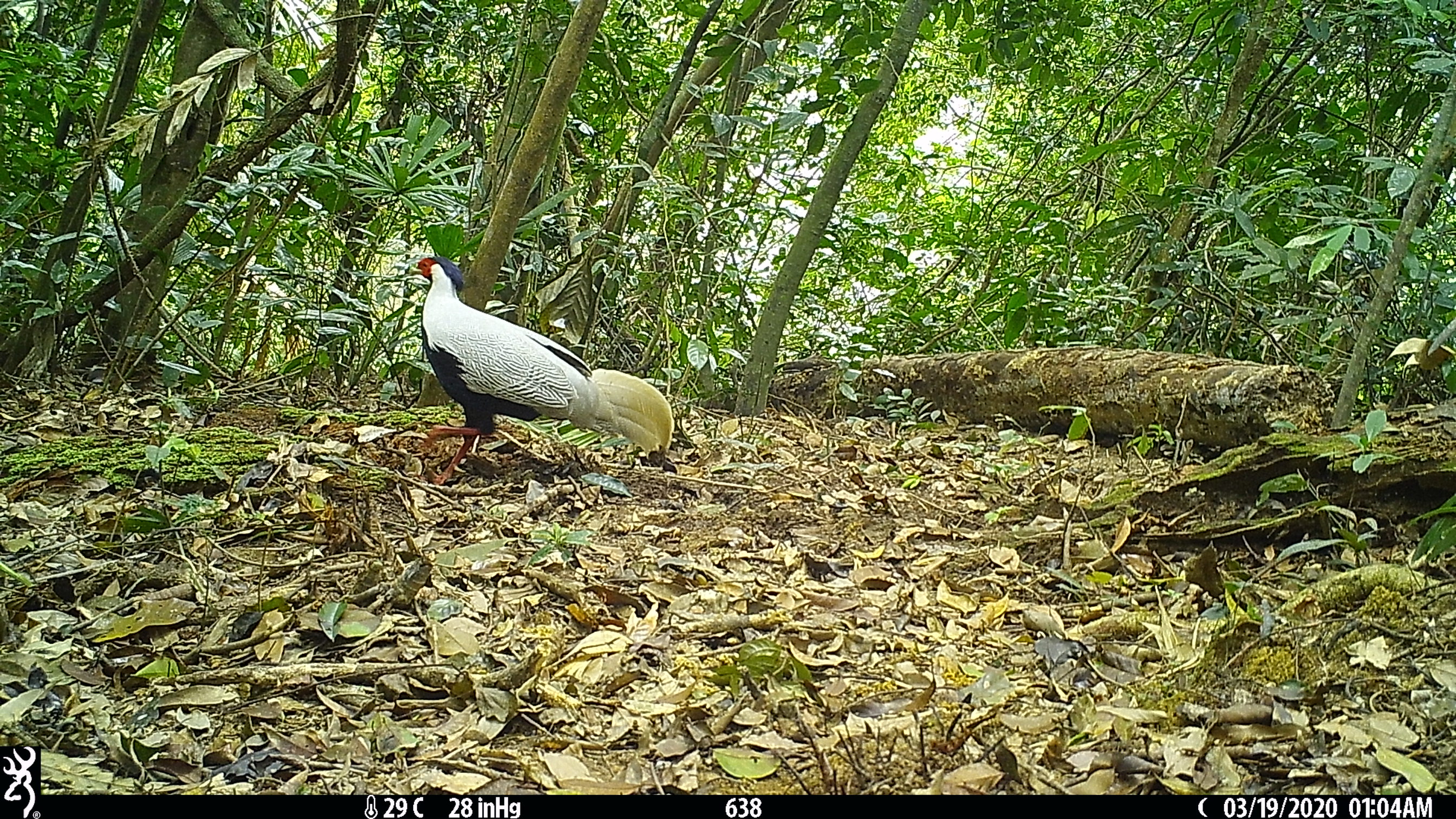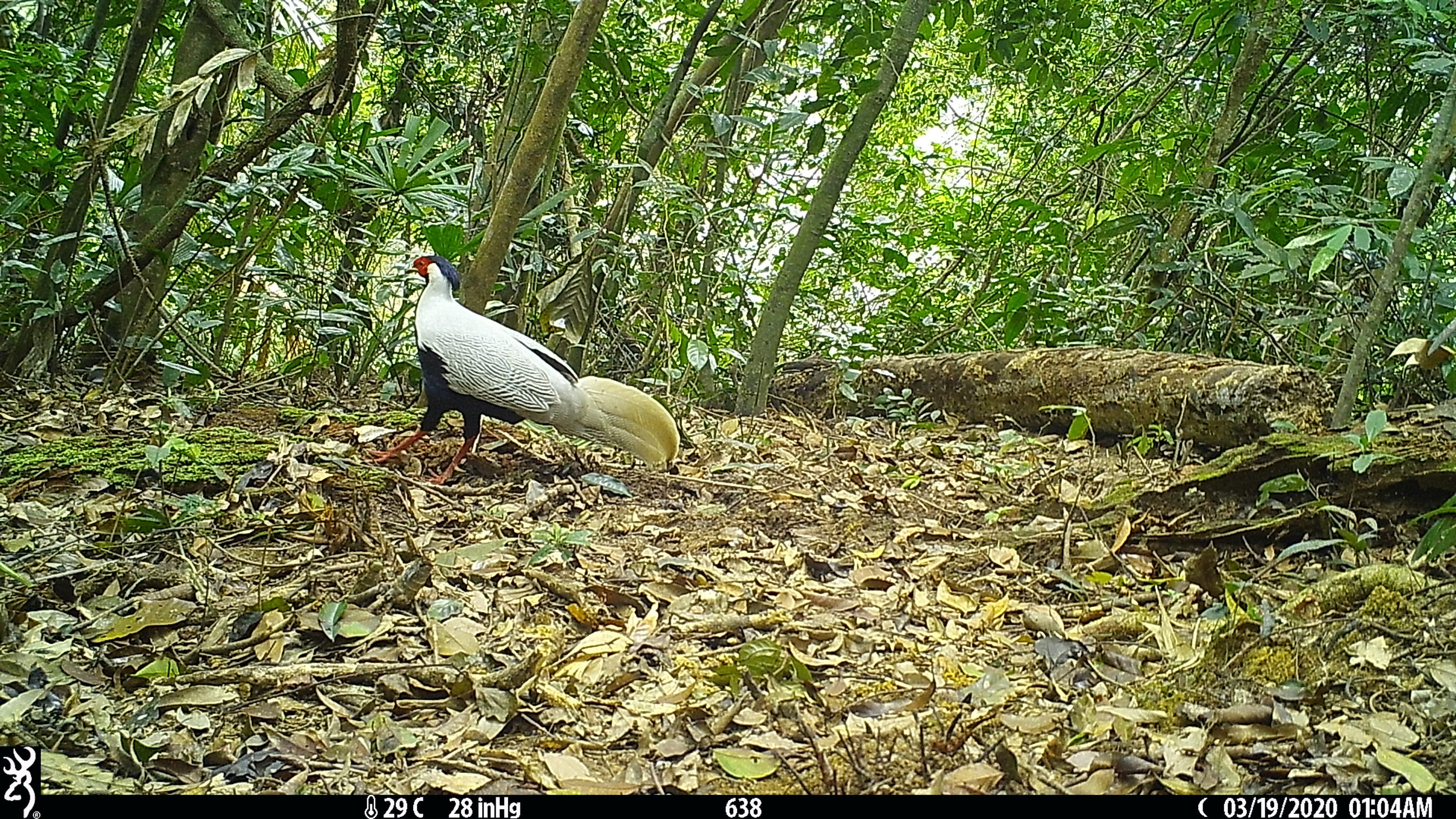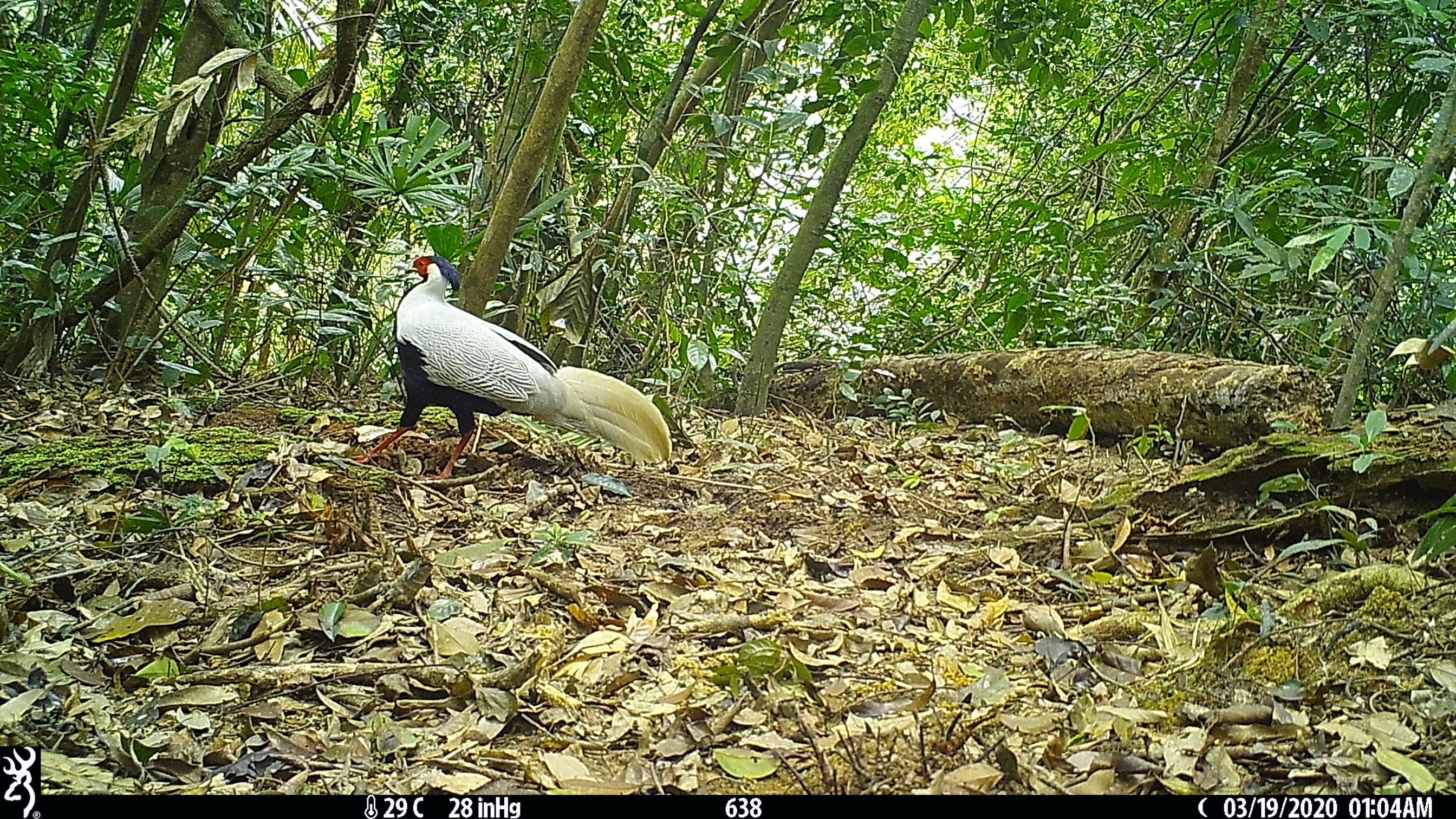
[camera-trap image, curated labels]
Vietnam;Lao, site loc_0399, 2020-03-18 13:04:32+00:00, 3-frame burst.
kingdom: Animalia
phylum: Chordata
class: Aves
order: Galliformes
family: Phasianidae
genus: Lophura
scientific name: Lophura nycthemera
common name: silver pheasant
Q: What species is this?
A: Silver pheasant (Lophura nycthemera).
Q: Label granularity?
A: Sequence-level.